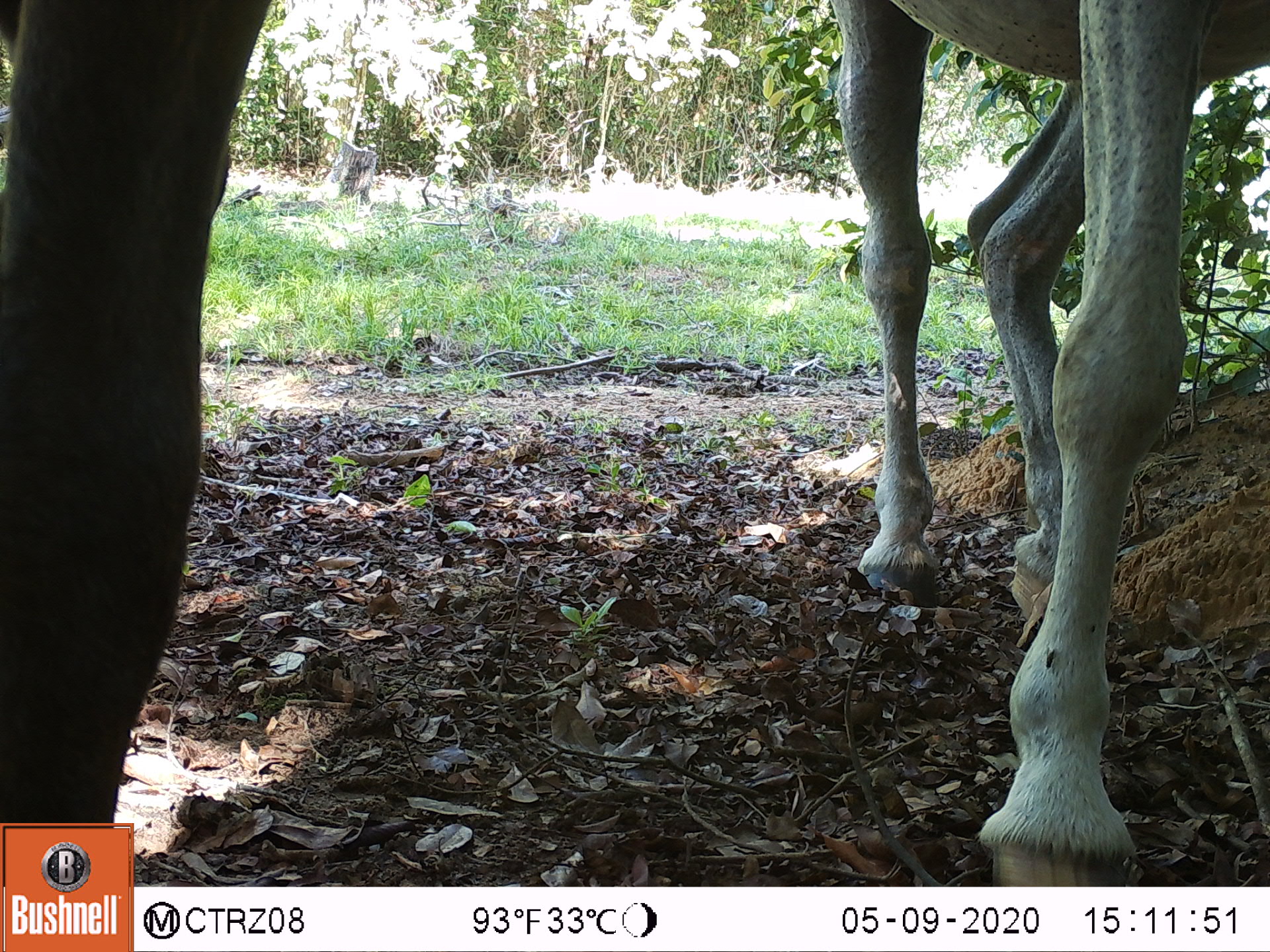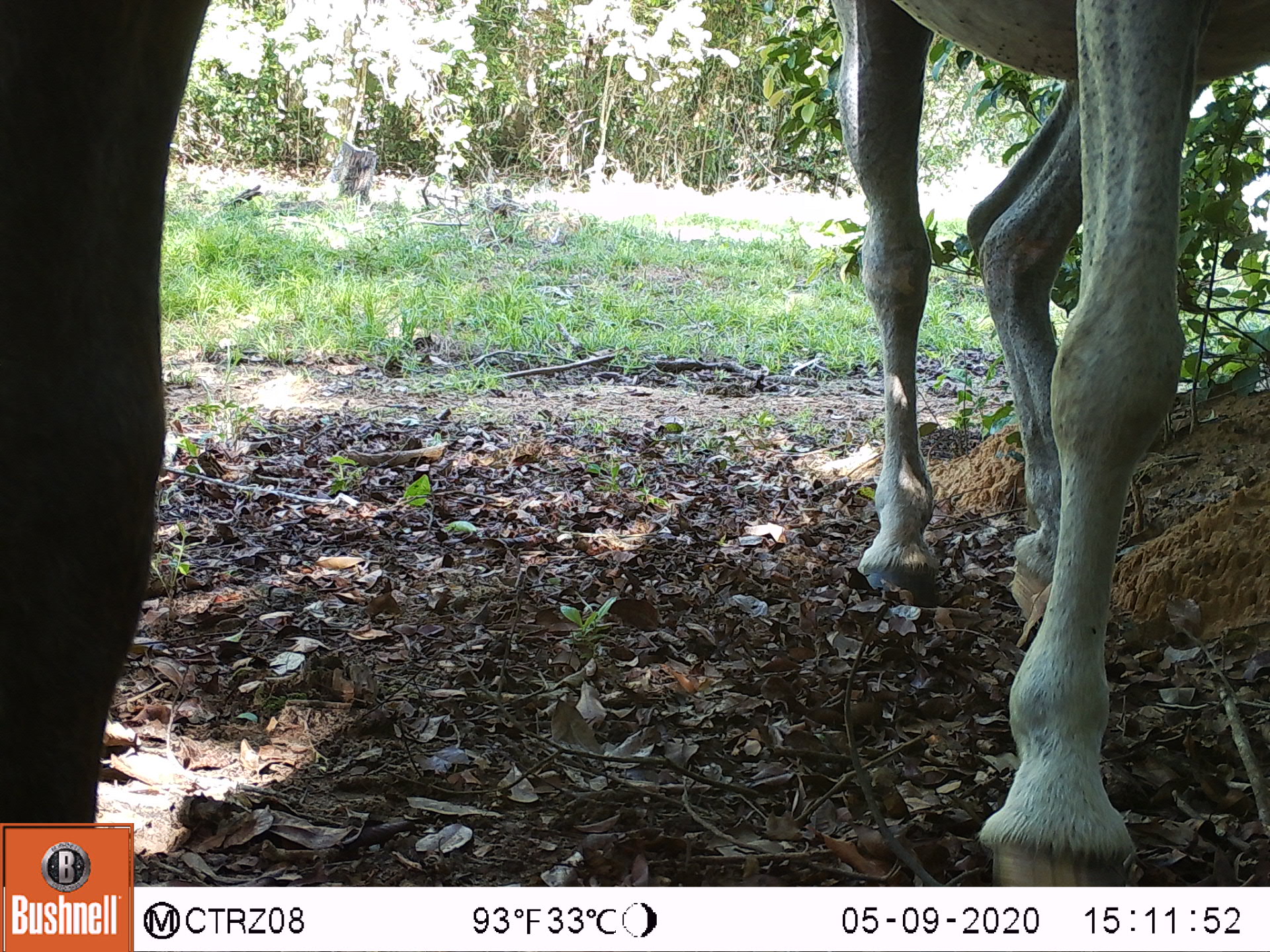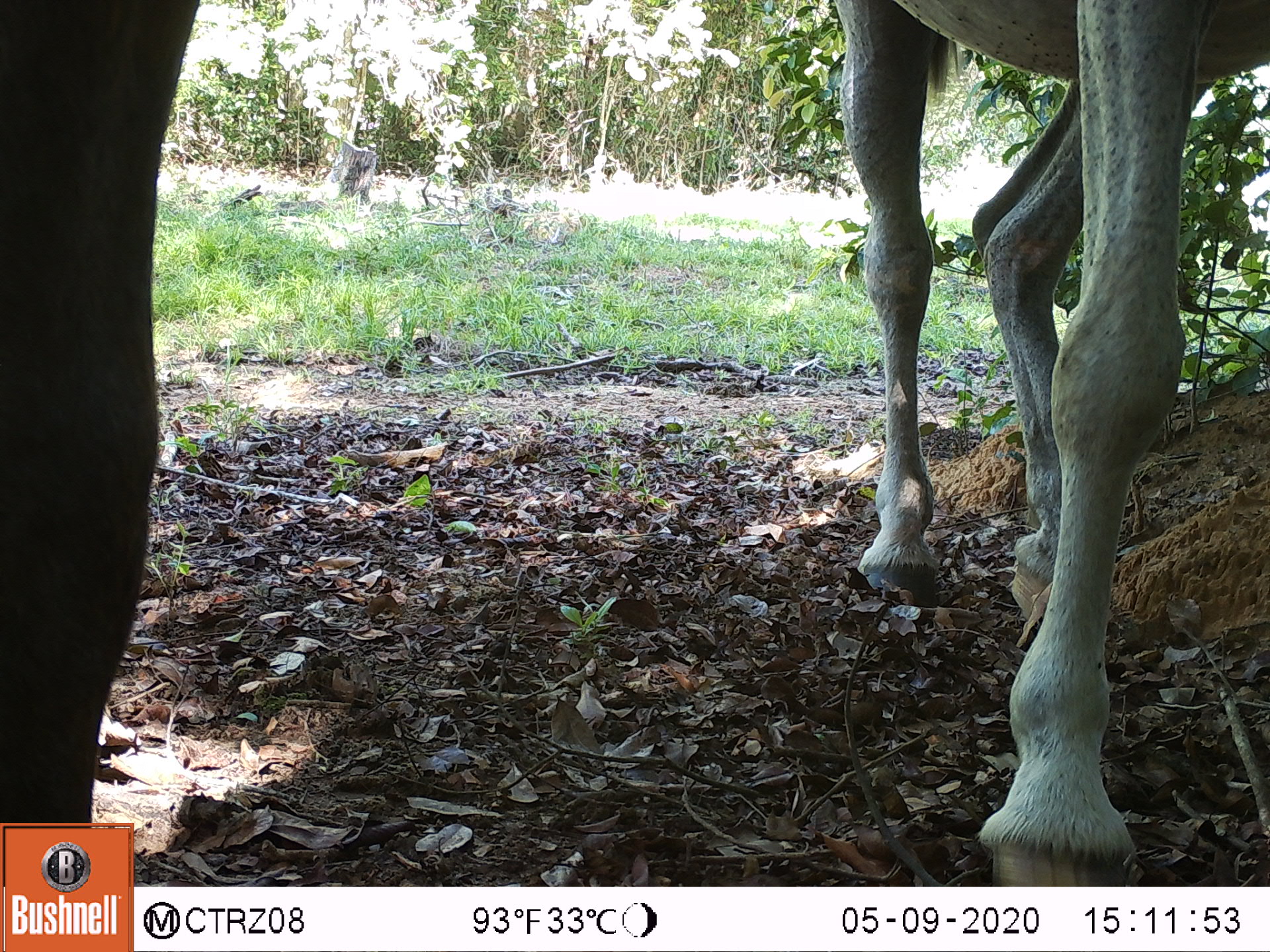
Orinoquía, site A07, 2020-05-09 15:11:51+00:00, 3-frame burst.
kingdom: Animalia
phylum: Chordata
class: Mammalia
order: Perissodactyla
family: Equidae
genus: Equus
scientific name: Equus caballus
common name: domestic horse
Domestic horse (Equus caballus).